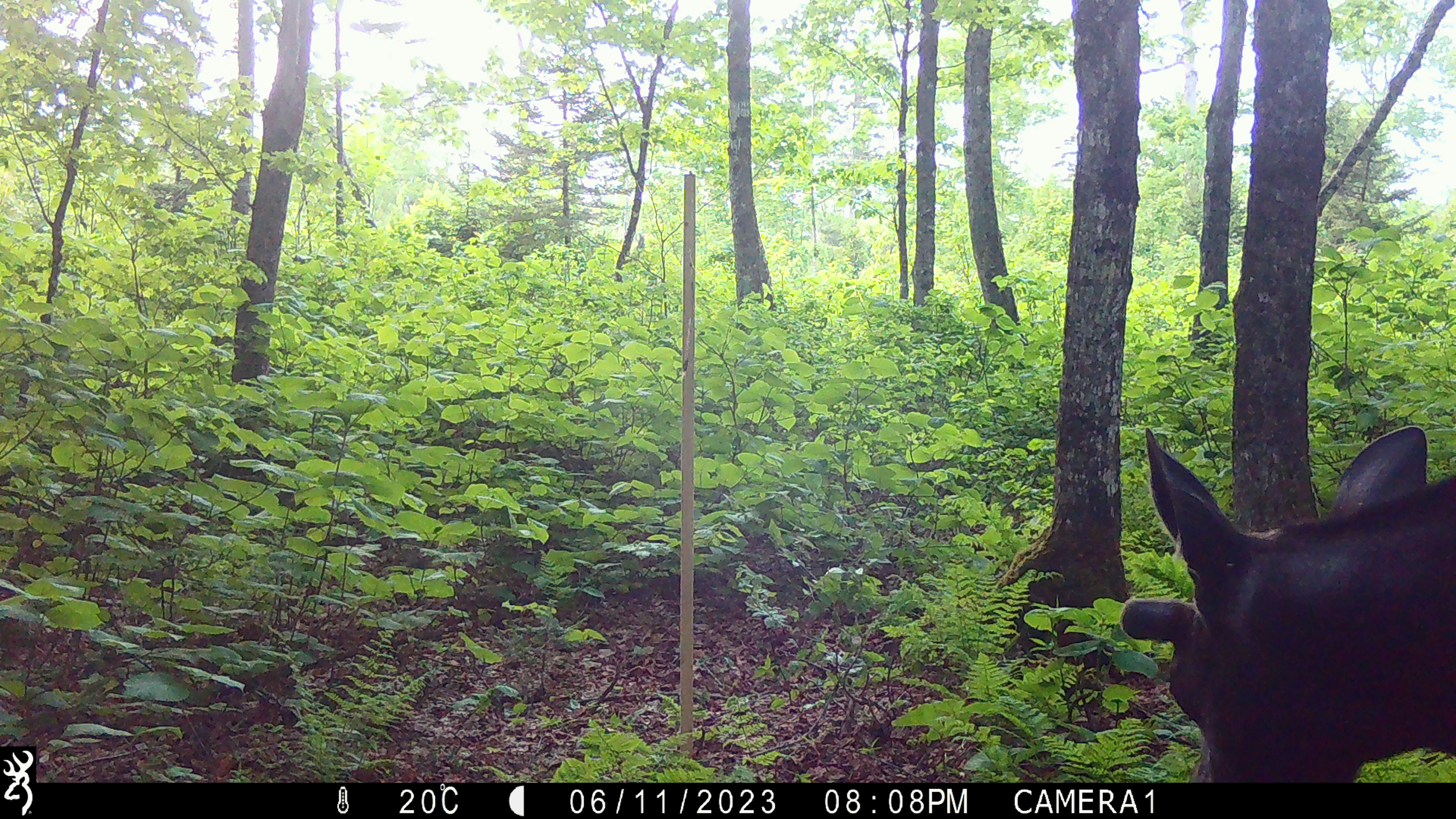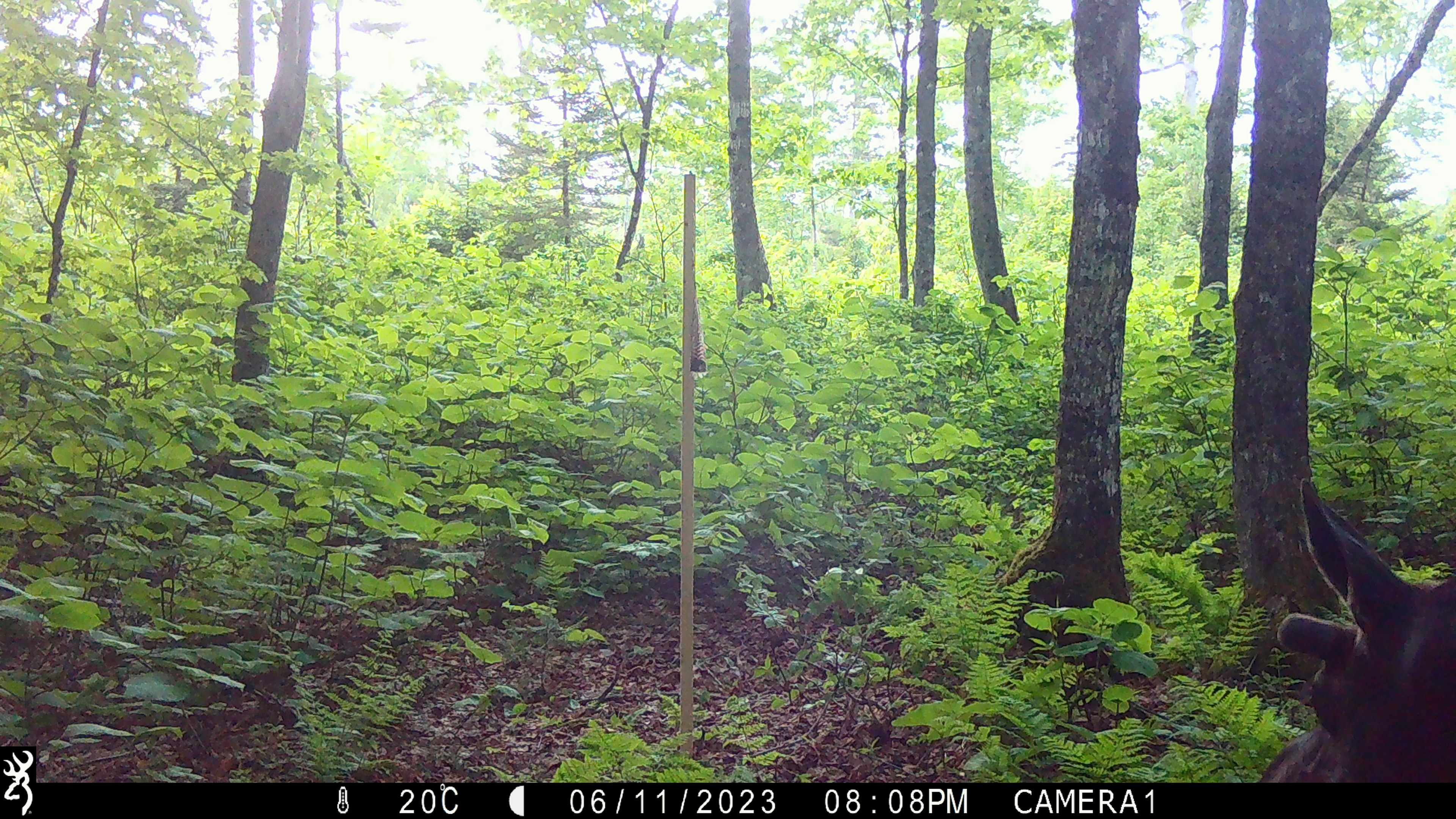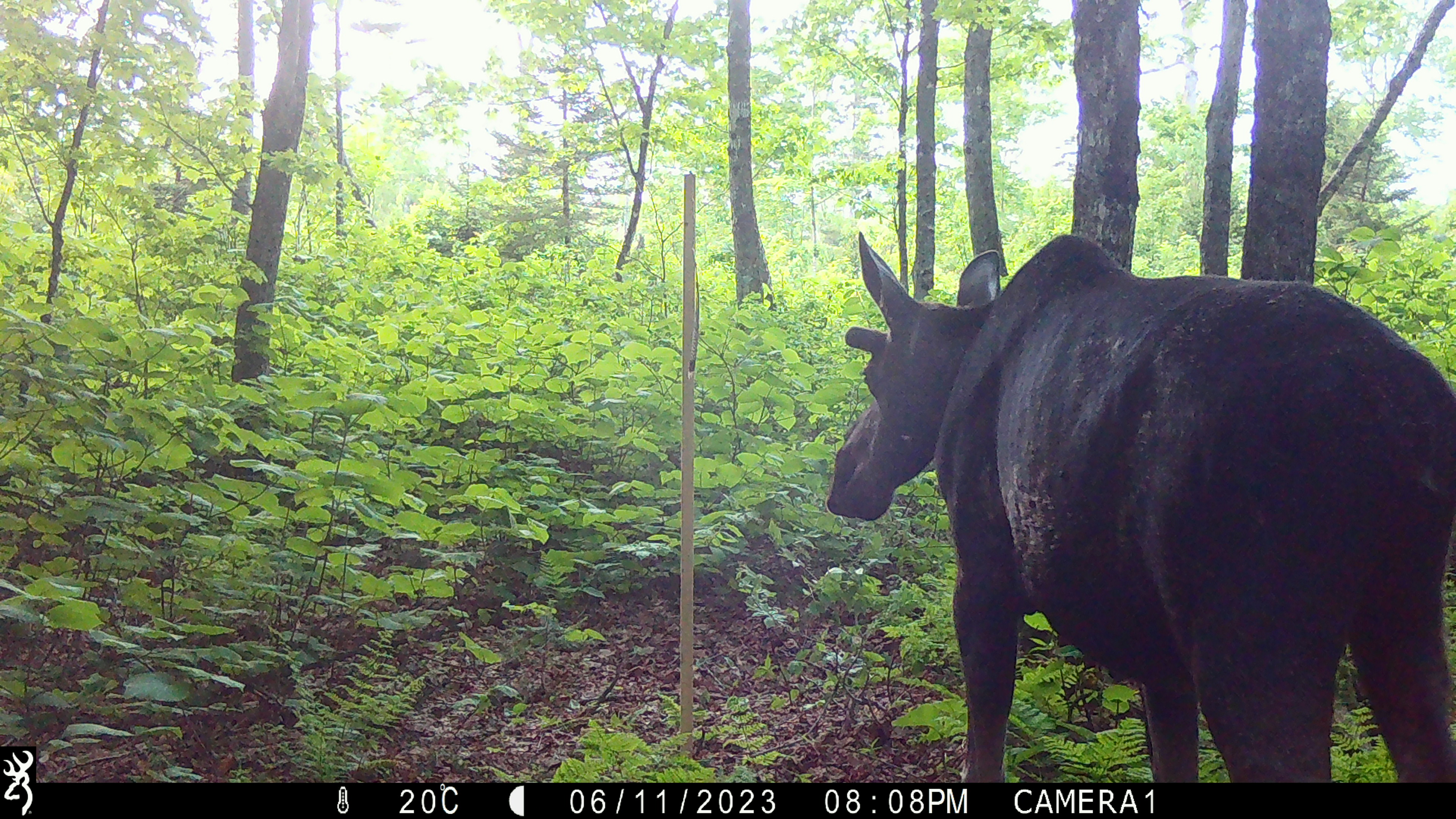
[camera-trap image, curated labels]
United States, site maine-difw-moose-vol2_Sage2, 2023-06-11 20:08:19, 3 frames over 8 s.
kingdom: Animalia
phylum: Chordata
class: Mammalia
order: Artiodactyla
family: Cervidae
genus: Alces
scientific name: Alces alces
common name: moose